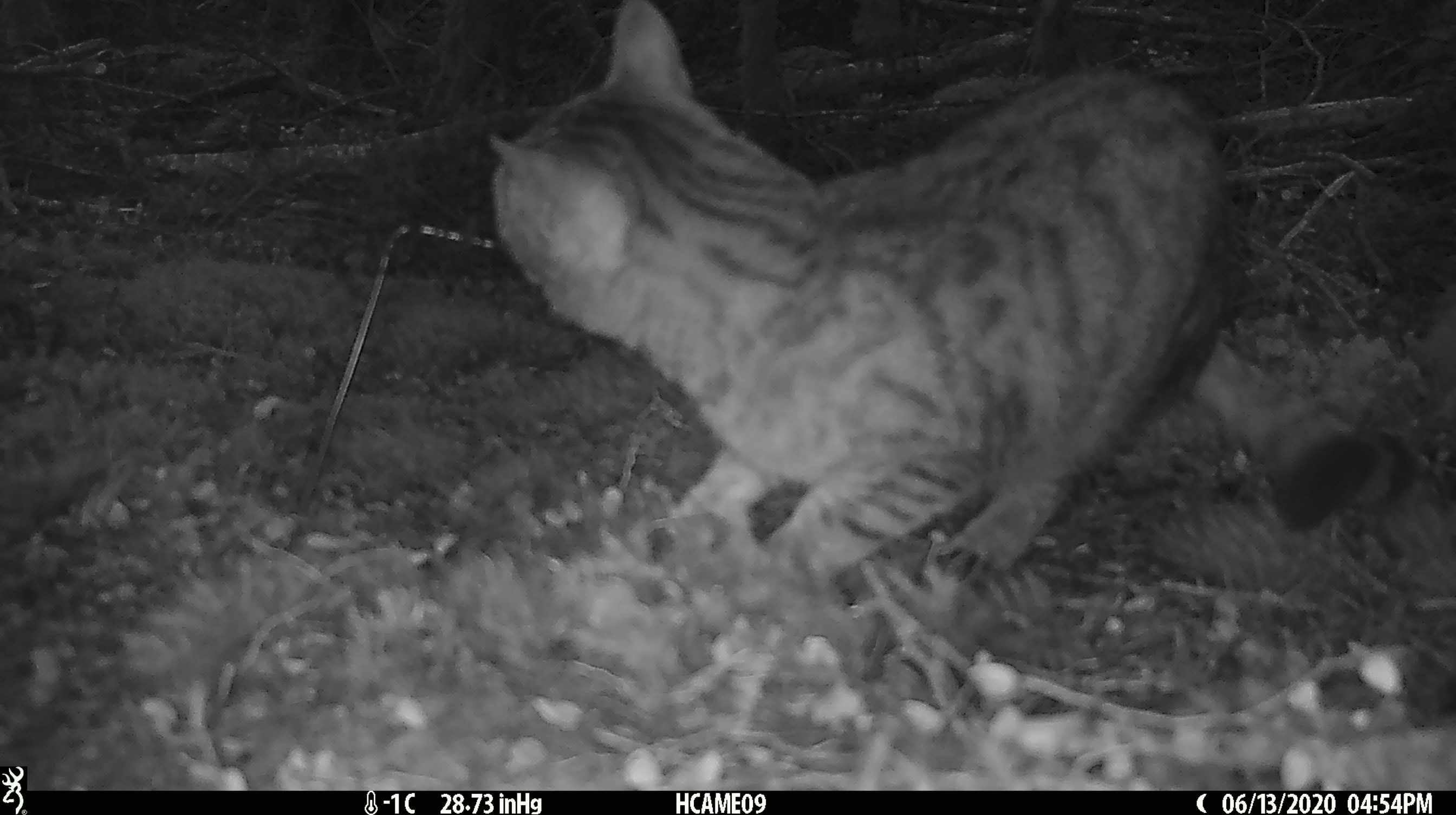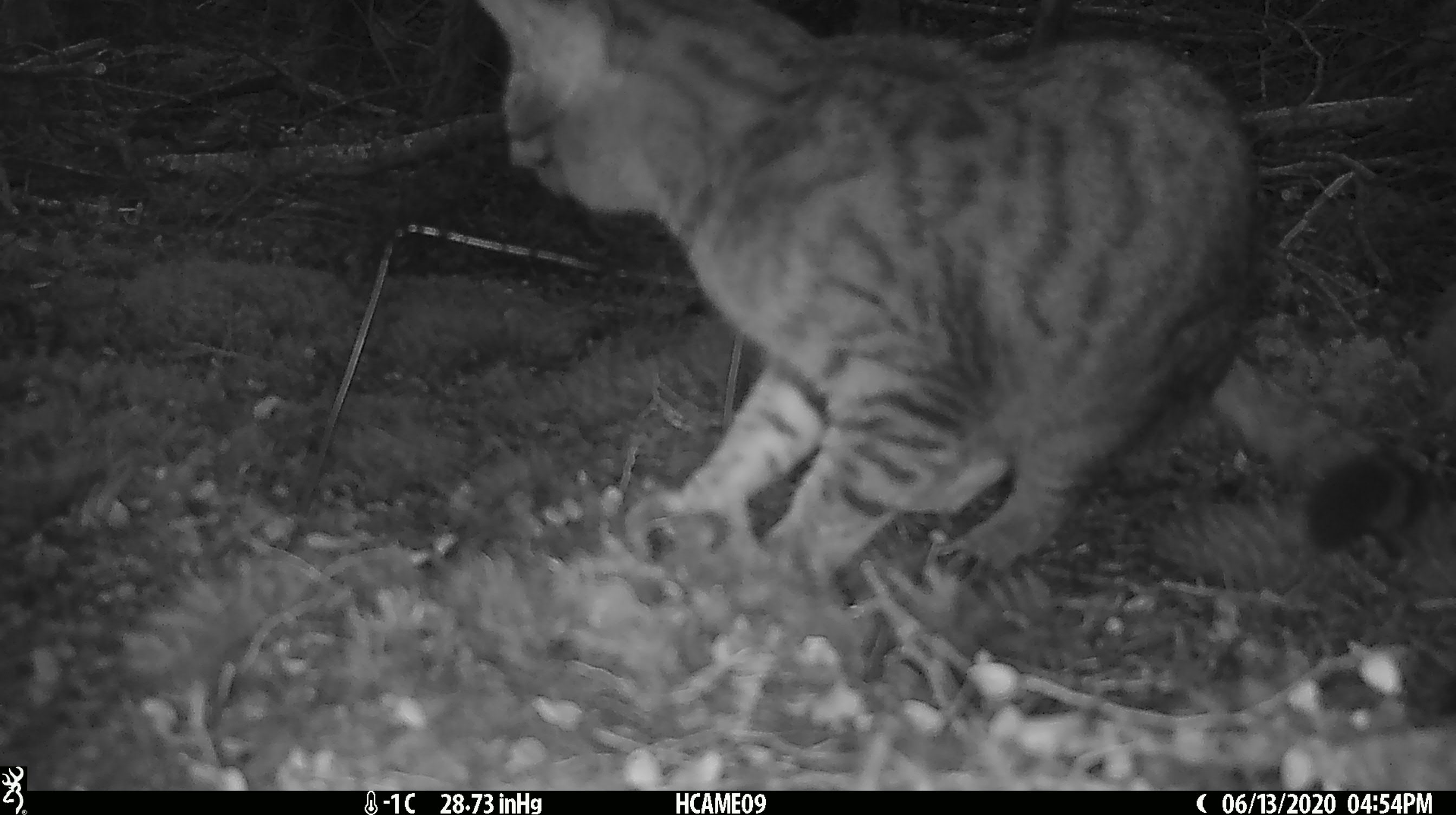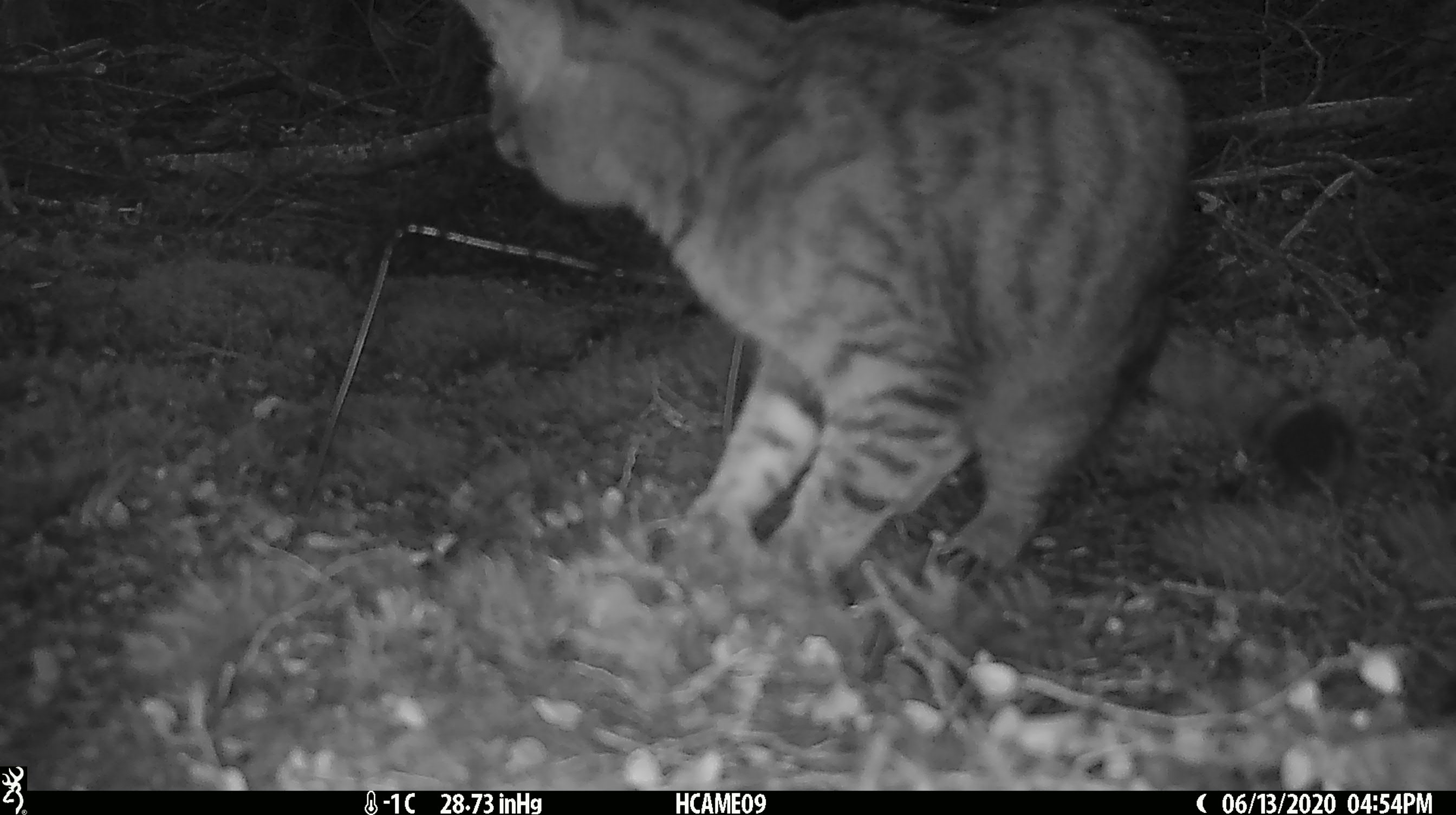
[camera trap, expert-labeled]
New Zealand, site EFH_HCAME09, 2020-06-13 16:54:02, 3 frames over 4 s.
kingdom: Animalia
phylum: Chordata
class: Mammalia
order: Carnivora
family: Felidae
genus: Felis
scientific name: Felis catus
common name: domestic cat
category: cat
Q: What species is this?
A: Cat (domestic cat) (Felis catus).